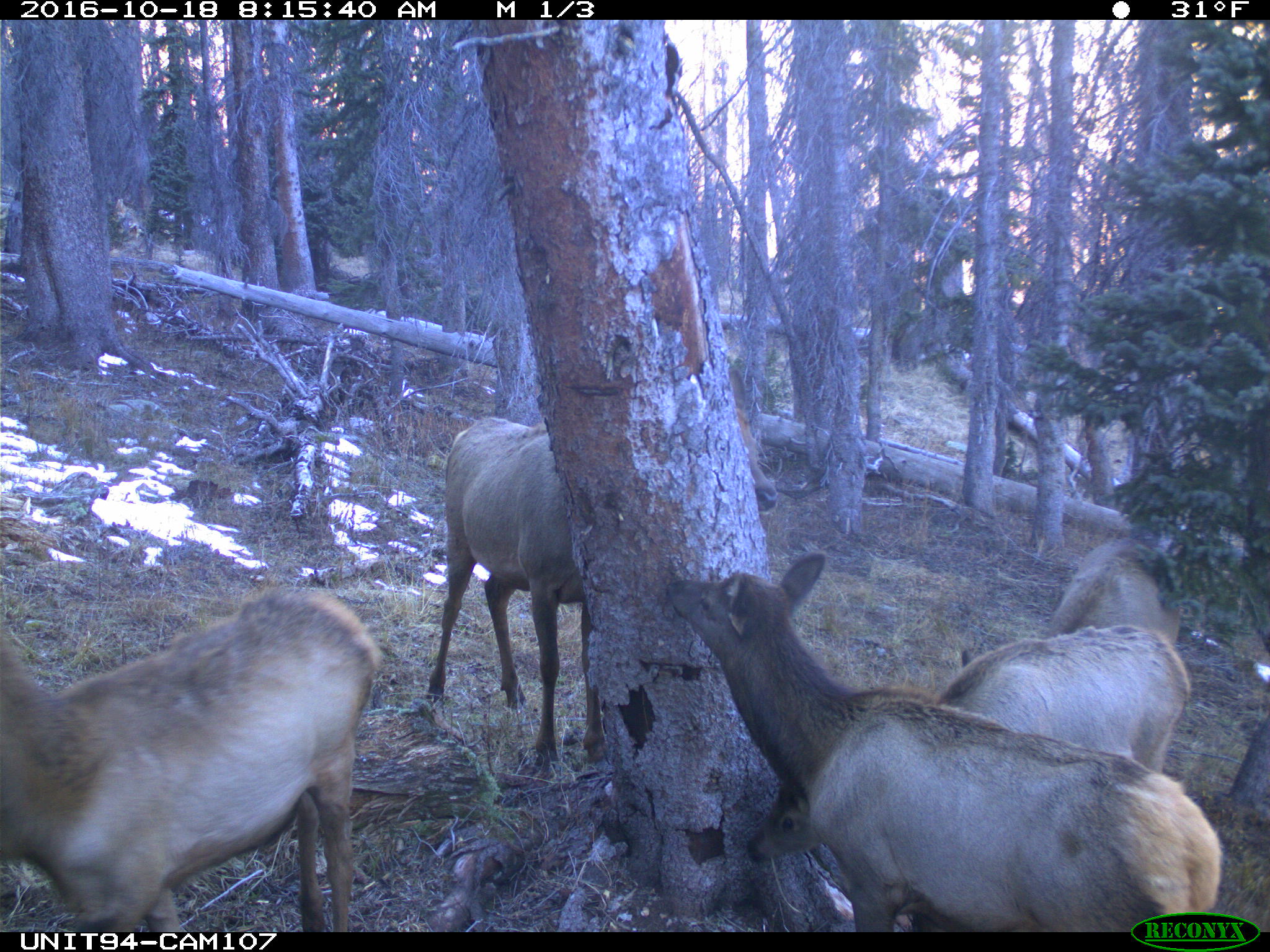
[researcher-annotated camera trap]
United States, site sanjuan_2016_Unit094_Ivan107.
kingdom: Animalia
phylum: Chordata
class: Mammalia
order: Artiodactyla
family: Cervidae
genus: Cervus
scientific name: Cervus elaphus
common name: red deer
Cervus elaphus (red deer).